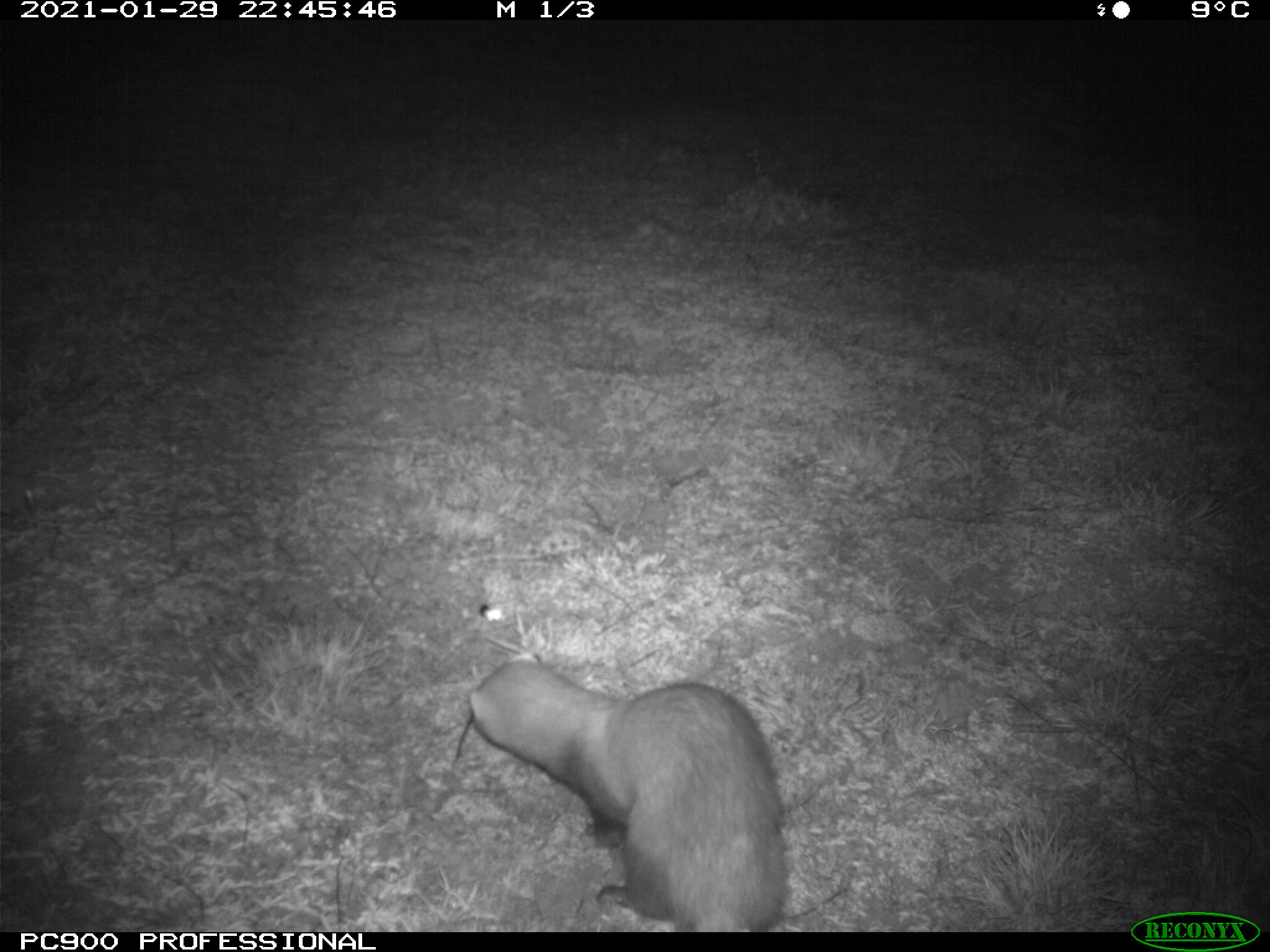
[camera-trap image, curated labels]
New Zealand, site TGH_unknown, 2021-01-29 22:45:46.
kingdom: Animalia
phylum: Chordata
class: Mammalia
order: Carnivora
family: Mustelidae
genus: Mustela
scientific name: Mustela furo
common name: ferret